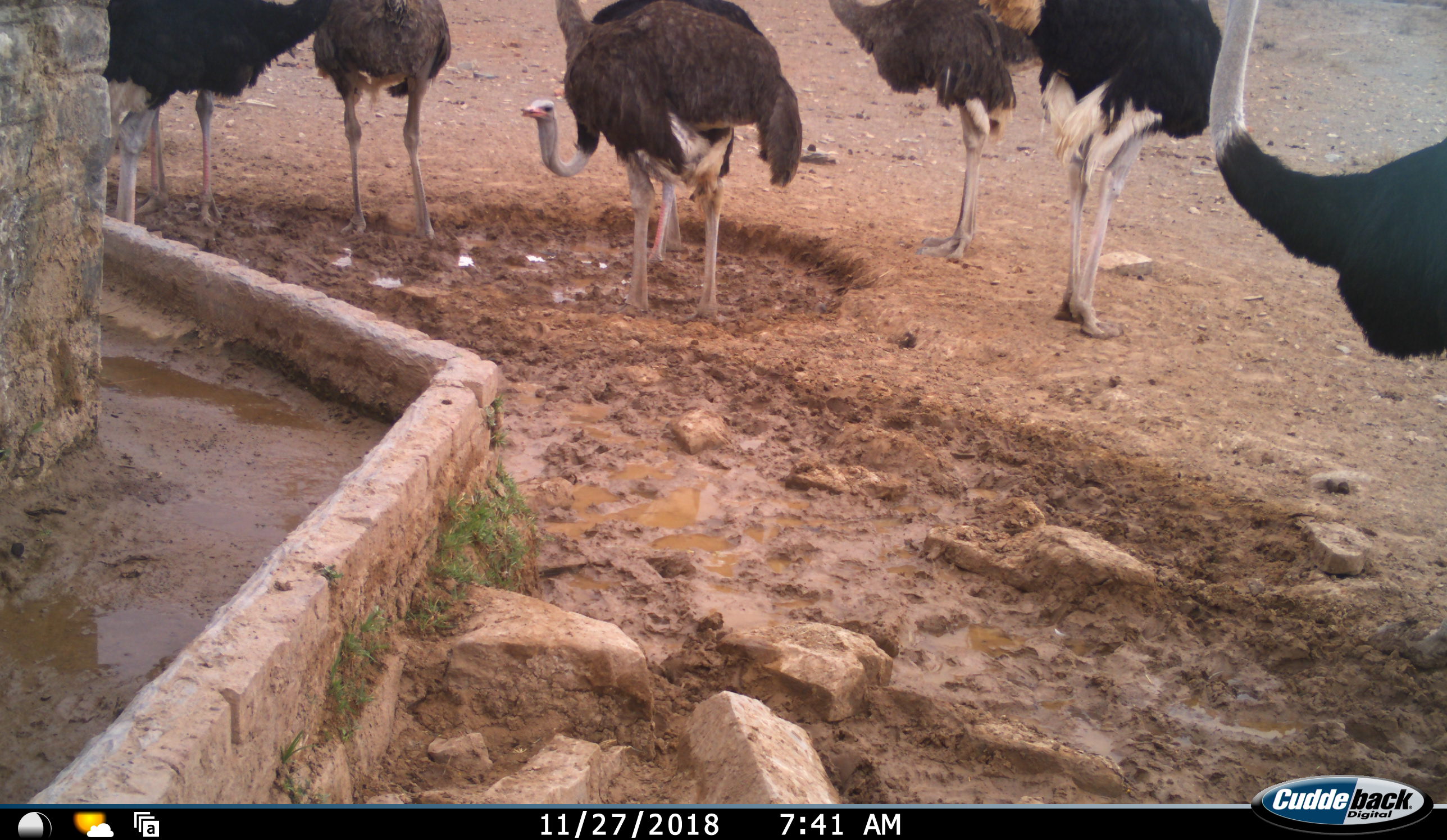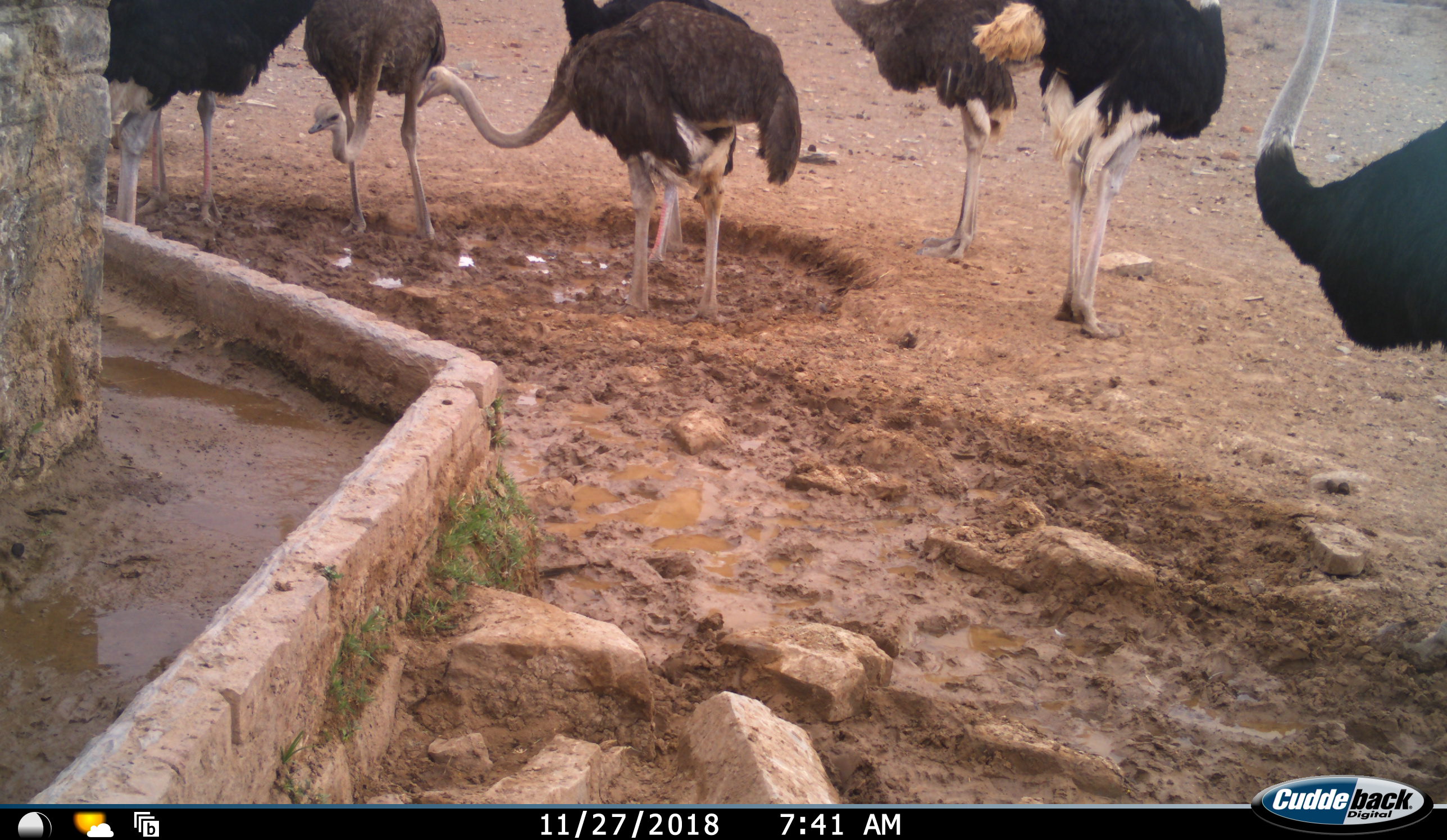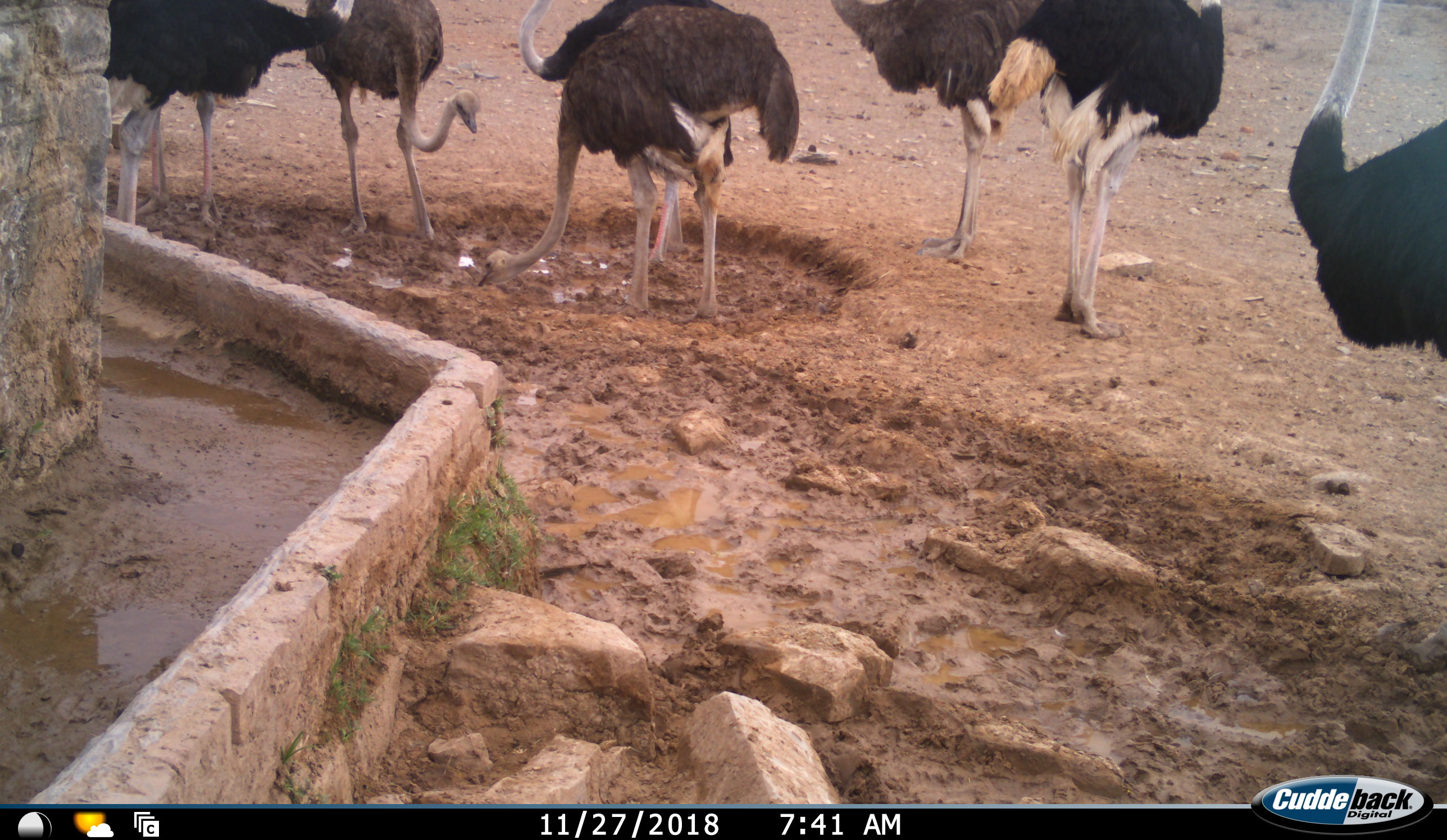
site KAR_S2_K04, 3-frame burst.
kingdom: Animalia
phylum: Chordata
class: Aves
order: Struthioniformes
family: Struthionidae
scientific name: Struthionidae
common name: ostrich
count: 8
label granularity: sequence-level